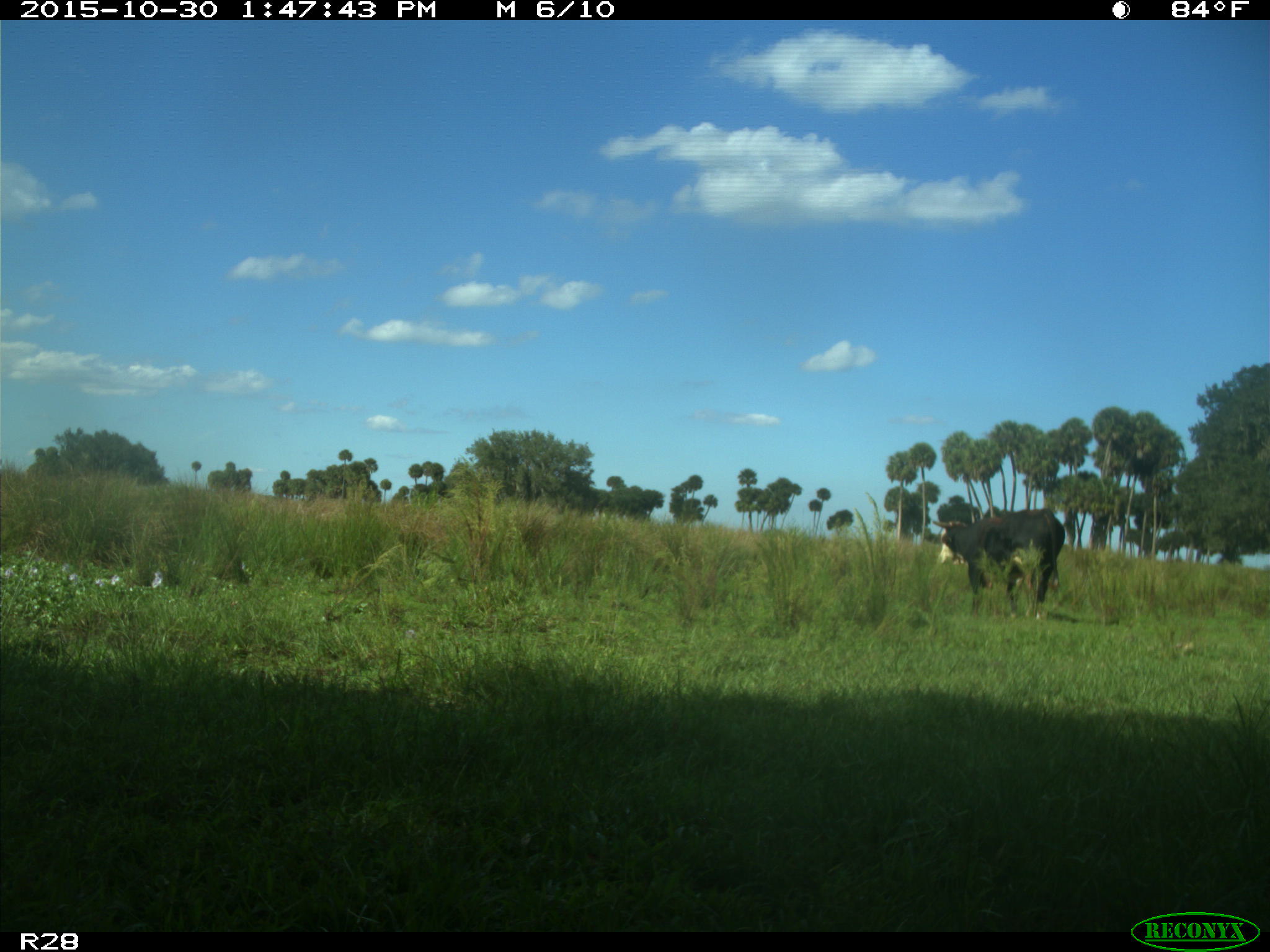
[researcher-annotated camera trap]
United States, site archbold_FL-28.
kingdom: Animalia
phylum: Chordata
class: Mammalia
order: Artiodactyla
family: Bovidae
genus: Bos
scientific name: Bos taurus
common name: domestic cow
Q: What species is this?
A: Bos taurus (domestic cow).